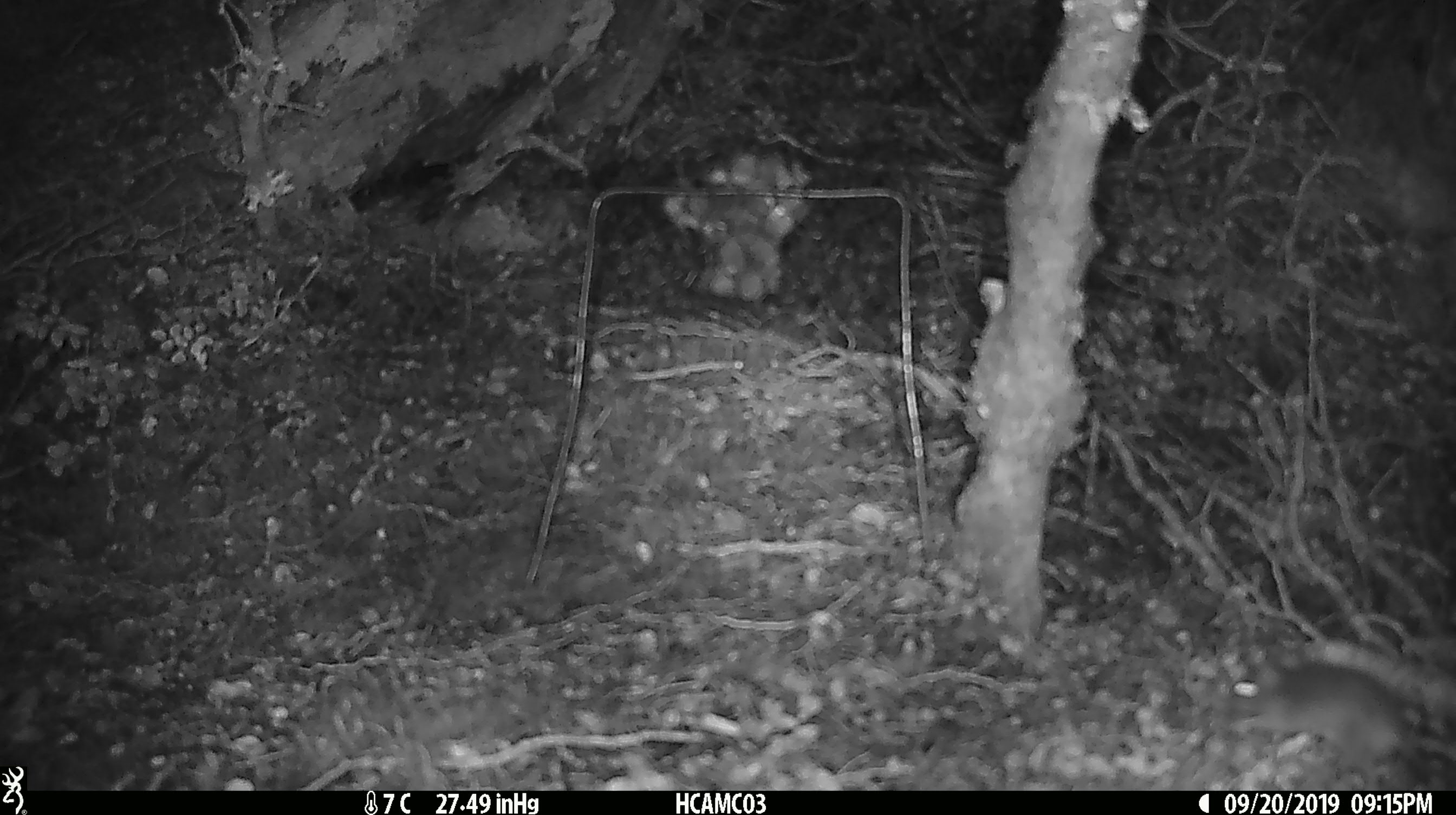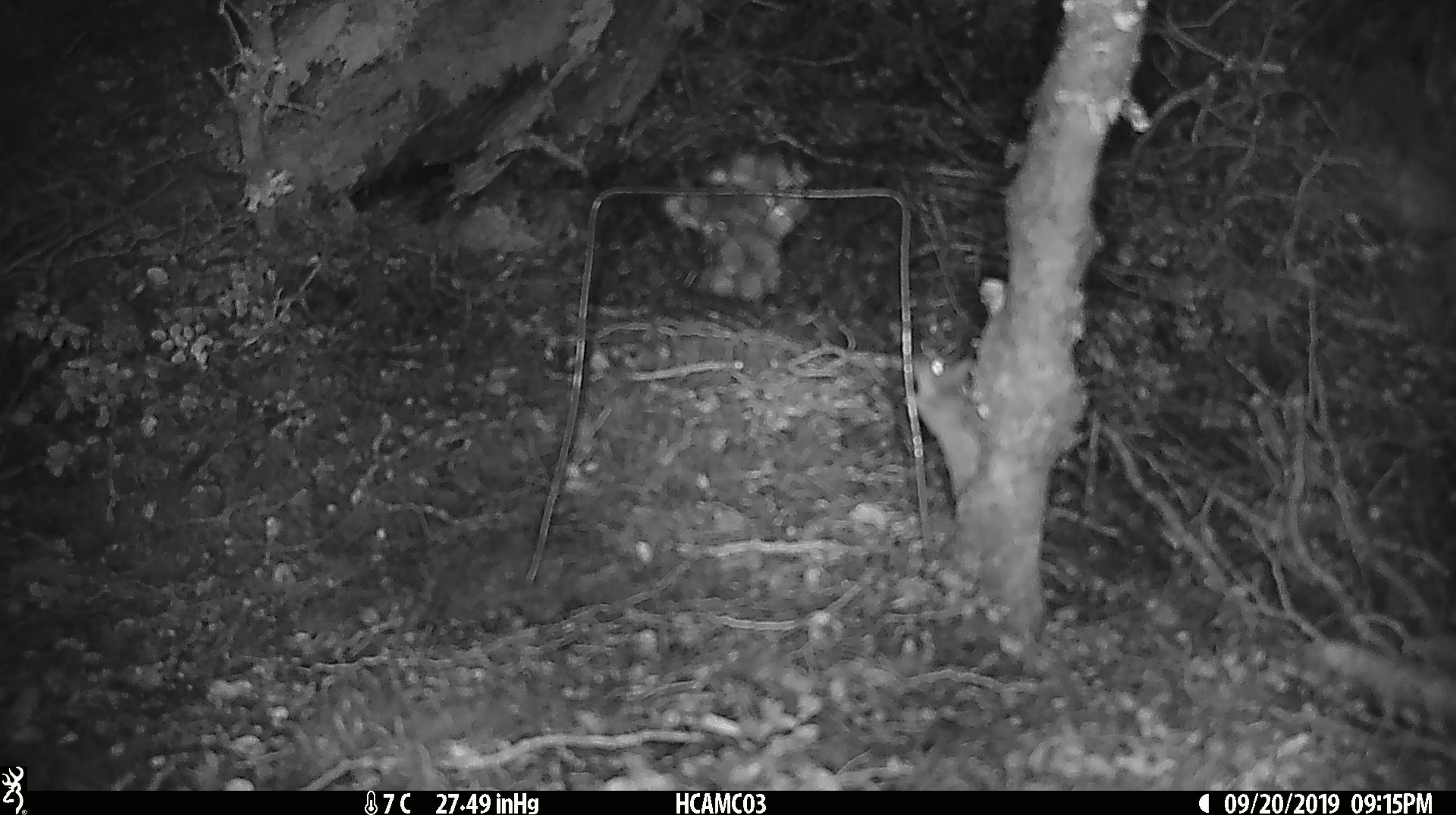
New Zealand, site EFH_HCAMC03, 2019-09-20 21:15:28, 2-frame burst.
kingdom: Animalia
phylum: Chordata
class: Mammalia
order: Rodentia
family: Muridae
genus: Mus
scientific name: Mus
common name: mouse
Mouse (Mus).